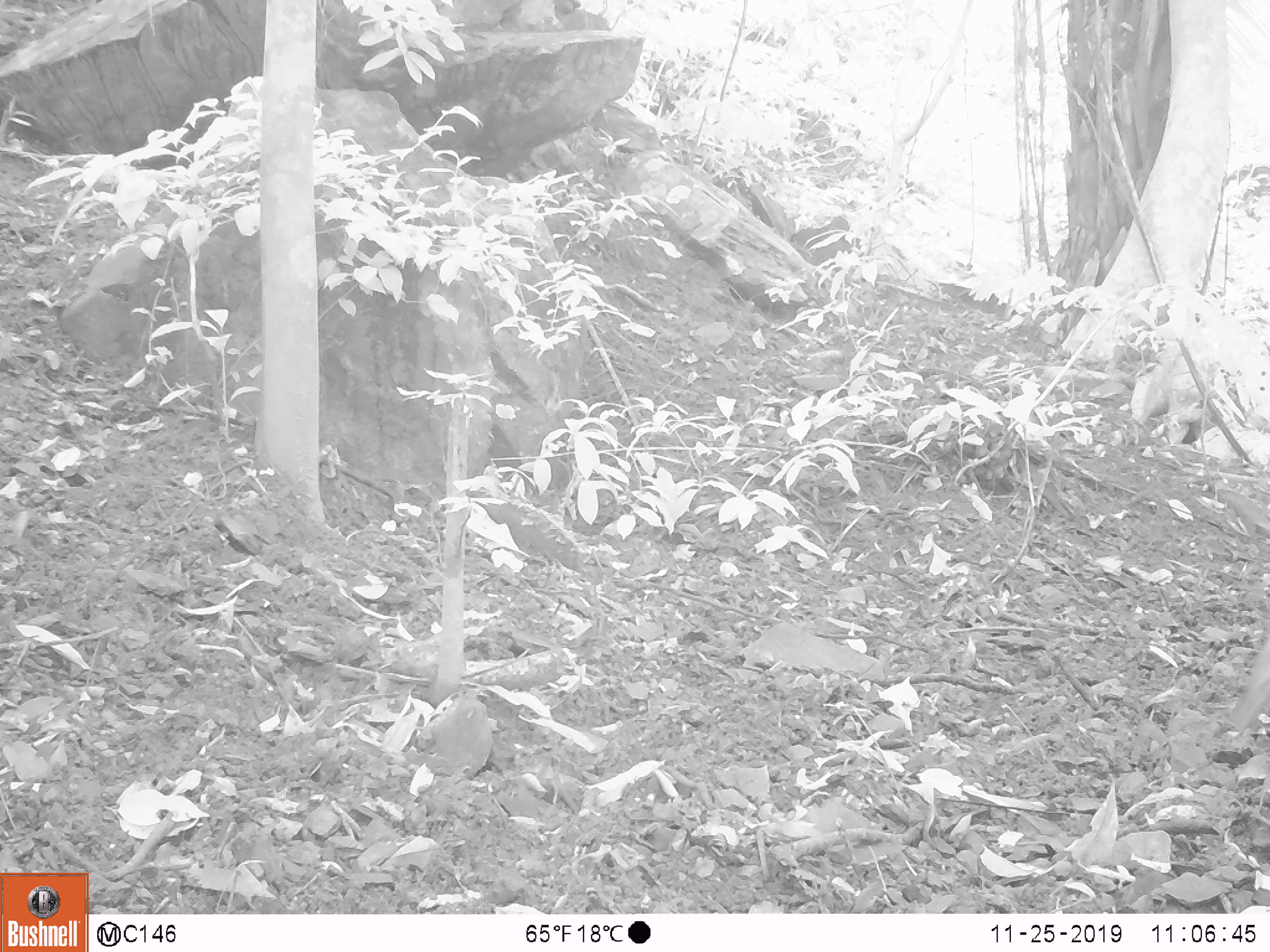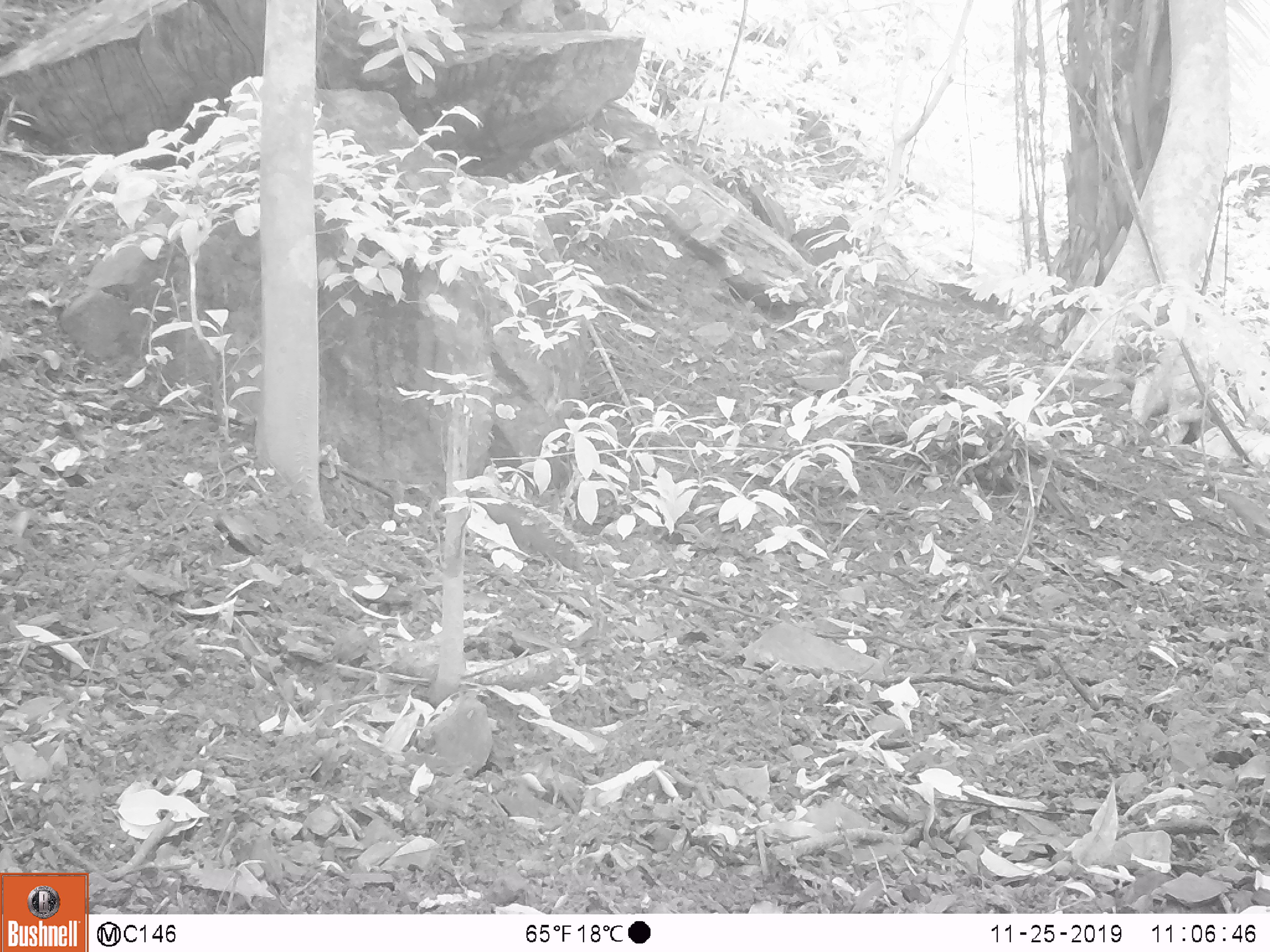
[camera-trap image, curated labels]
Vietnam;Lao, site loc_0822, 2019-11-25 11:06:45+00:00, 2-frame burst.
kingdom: Animalia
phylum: Chordata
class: Mammalia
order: Artiodactyla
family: Suidae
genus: Sus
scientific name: Sus scrofa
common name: eurasian wild pig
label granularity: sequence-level